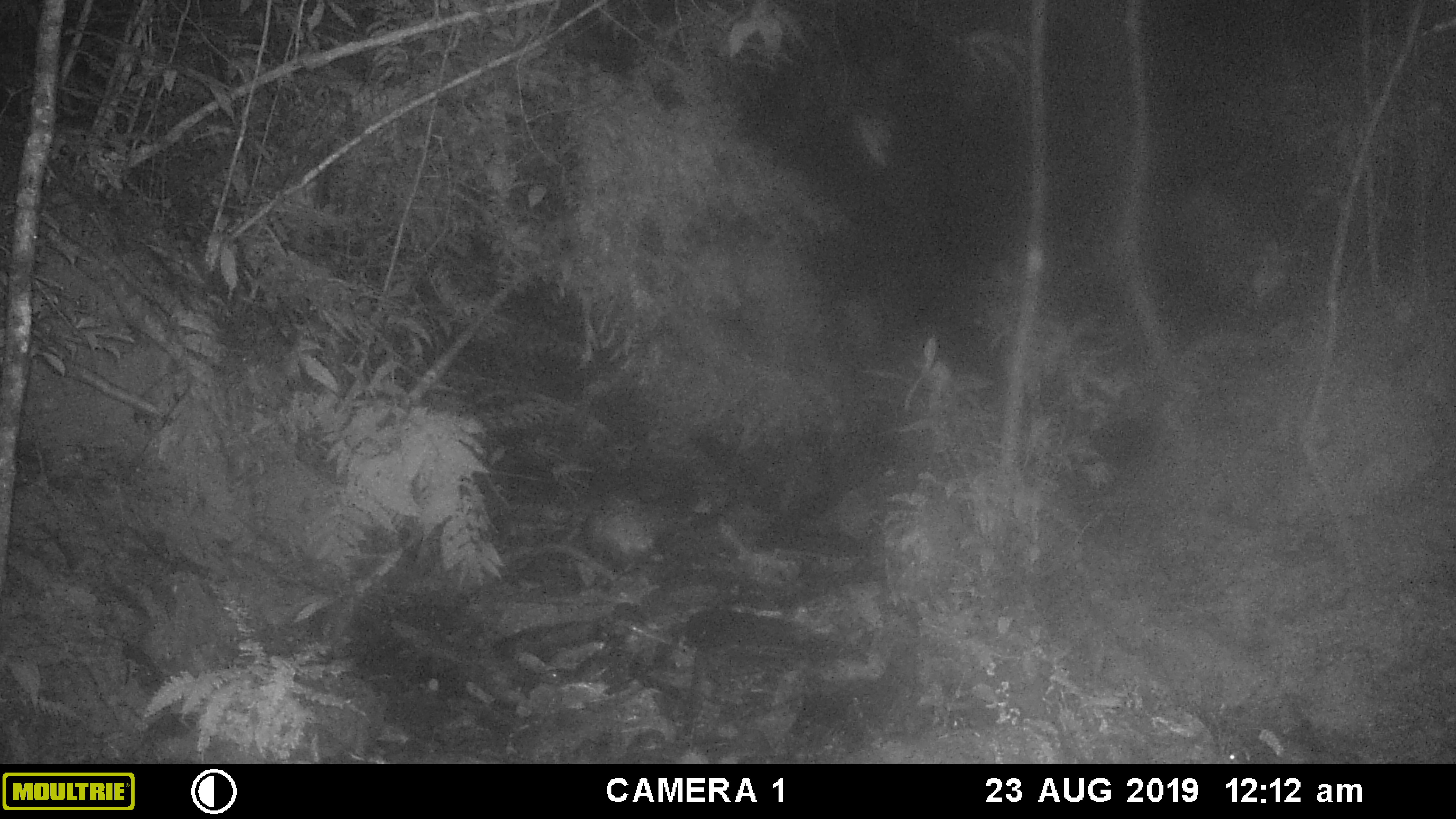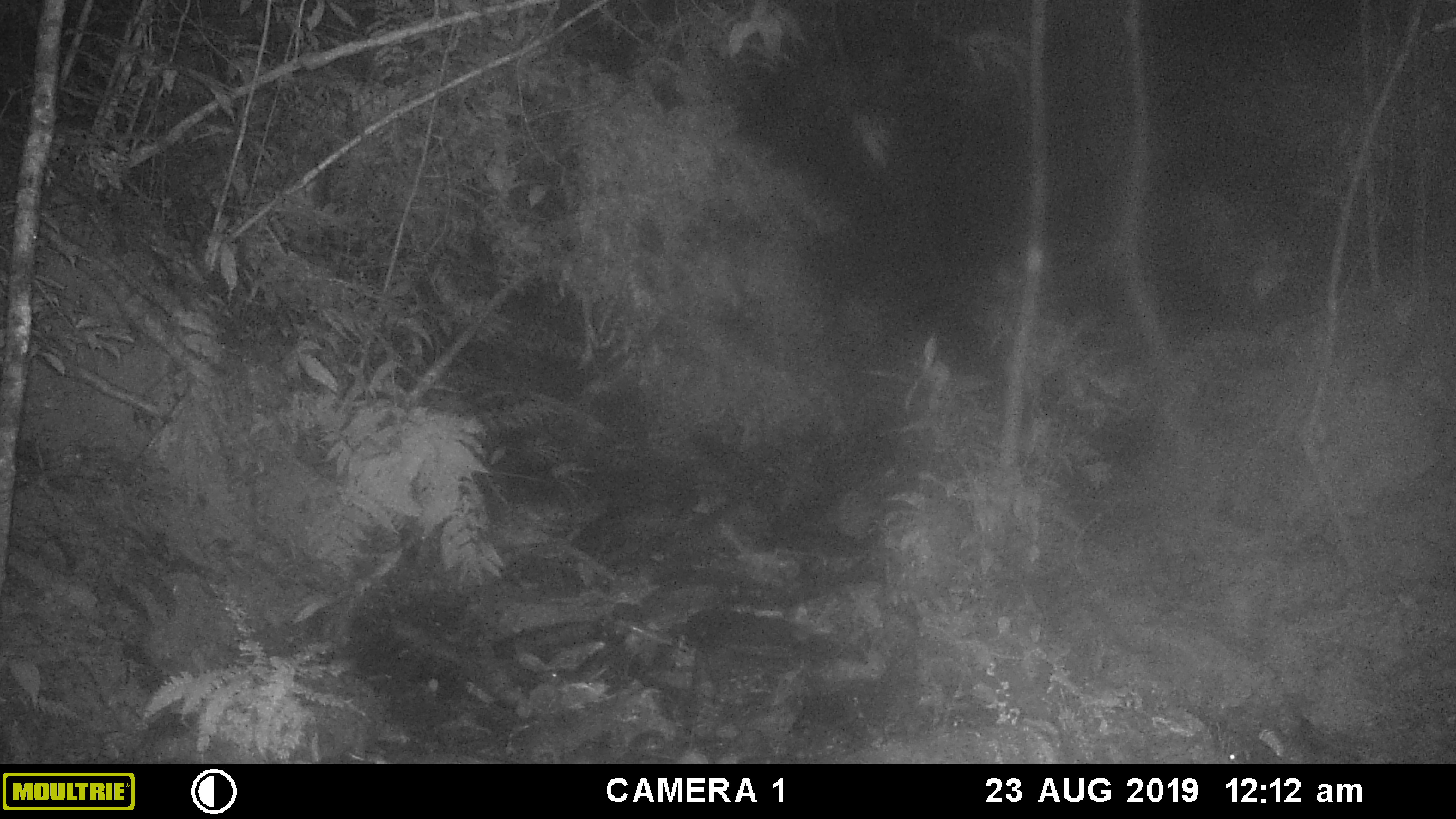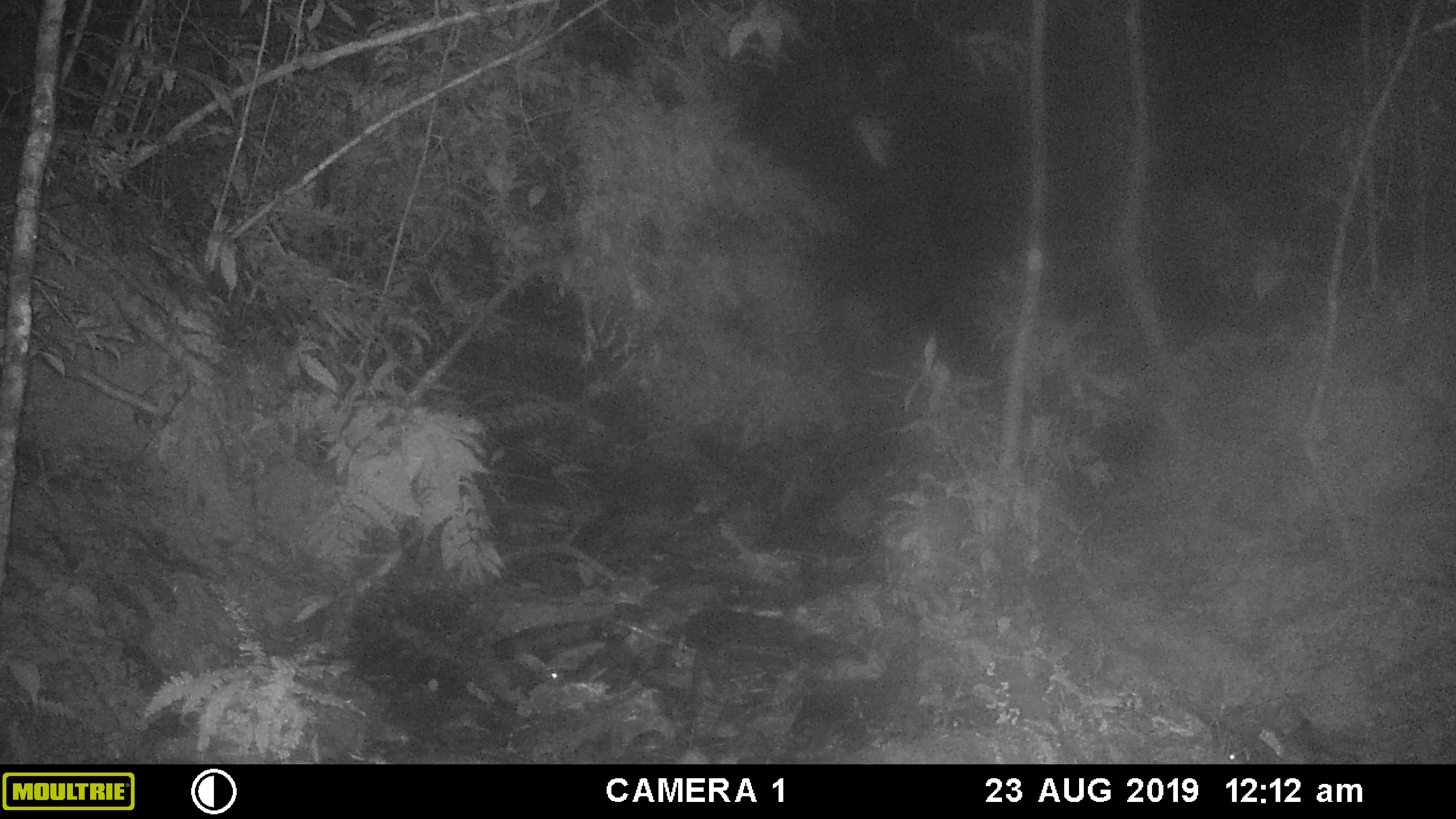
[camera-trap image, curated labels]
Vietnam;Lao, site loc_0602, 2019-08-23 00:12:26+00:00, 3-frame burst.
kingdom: Animalia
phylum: Chordata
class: Mammalia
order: Rodentia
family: Hystricidae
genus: Hystrix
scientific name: Hystrix brachyura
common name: malayan porcupine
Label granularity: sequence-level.